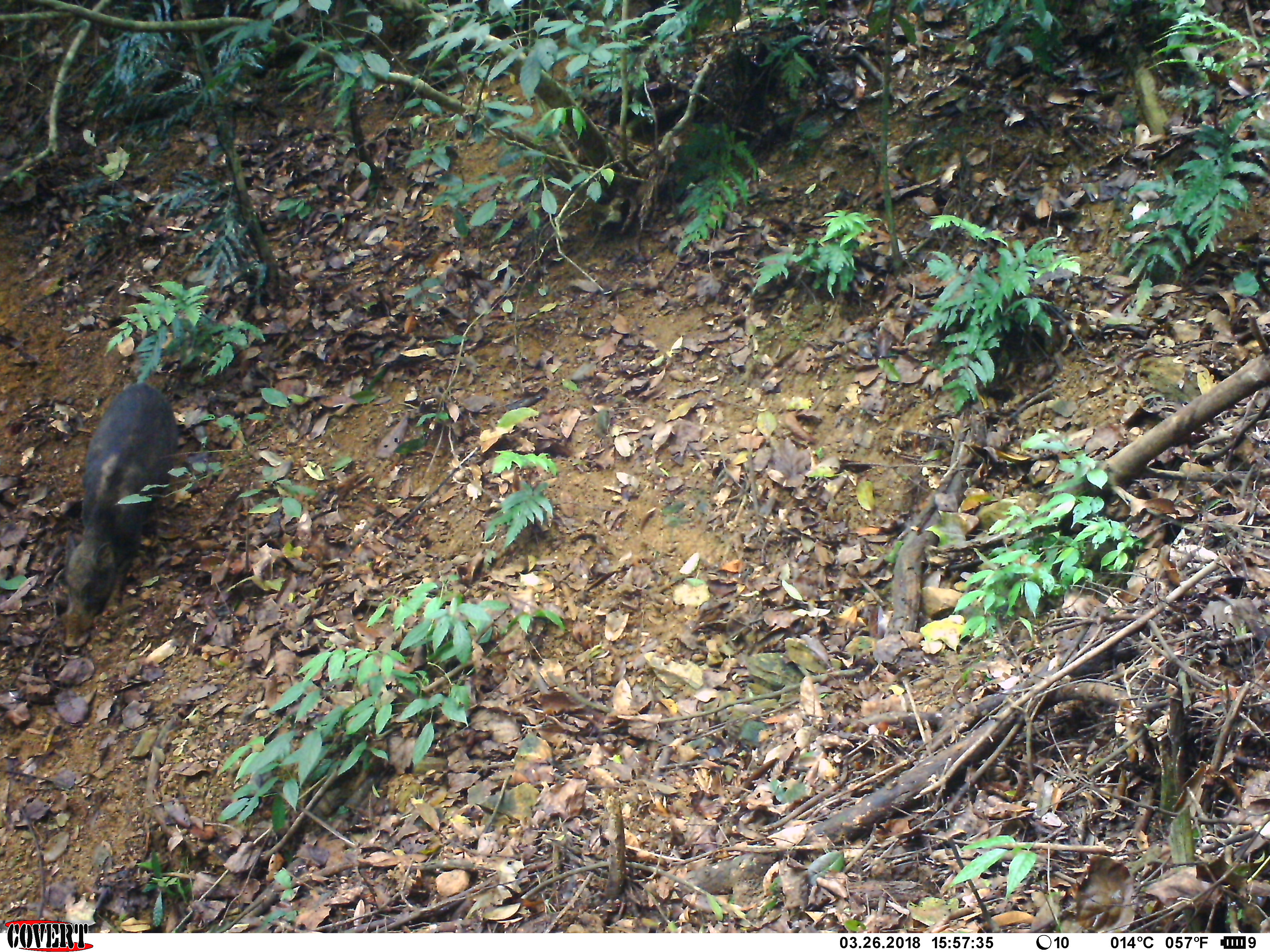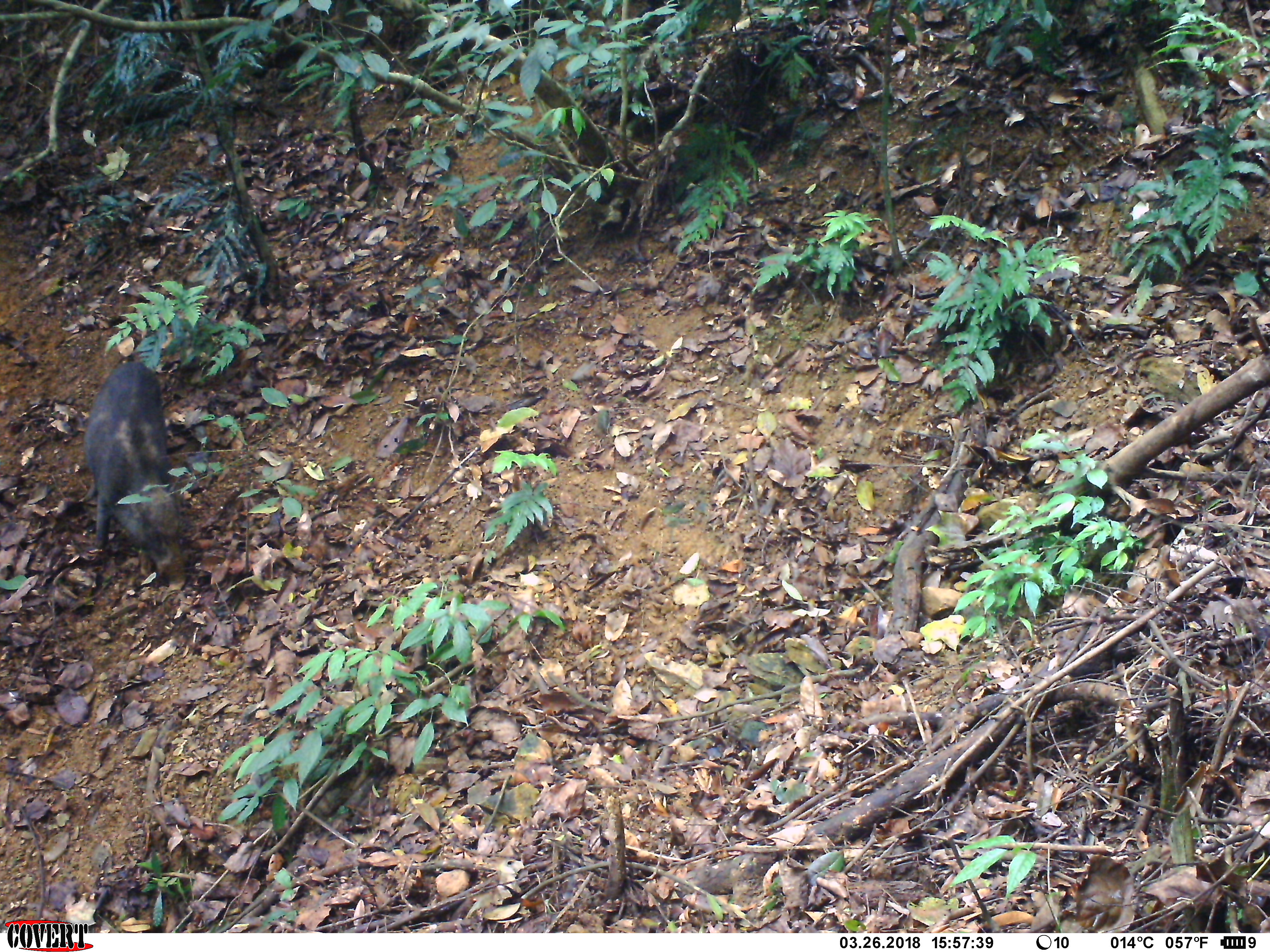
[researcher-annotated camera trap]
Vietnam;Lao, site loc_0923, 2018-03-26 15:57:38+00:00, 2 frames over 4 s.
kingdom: Animalia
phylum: Chordata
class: Mammalia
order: Artiodactyla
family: Suidae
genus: Sus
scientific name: Sus scrofa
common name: eurasian wild pig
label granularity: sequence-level